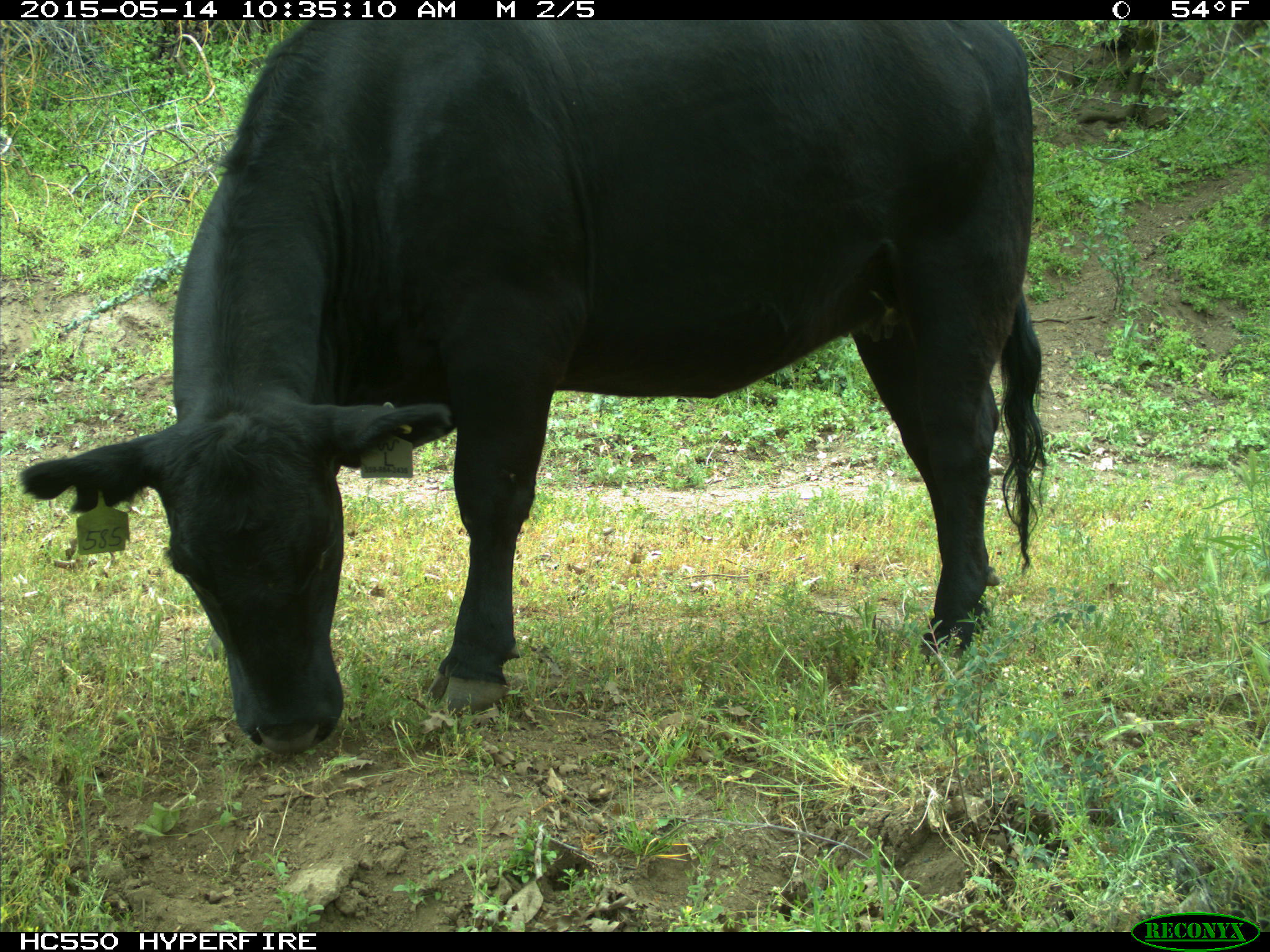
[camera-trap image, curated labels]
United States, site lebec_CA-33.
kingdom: Animalia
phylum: Chordata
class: Mammalia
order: Artiodactyla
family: Bovidae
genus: Bos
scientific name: Bos taurus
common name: domestic cow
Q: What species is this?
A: Bos taurus (domestic cow).